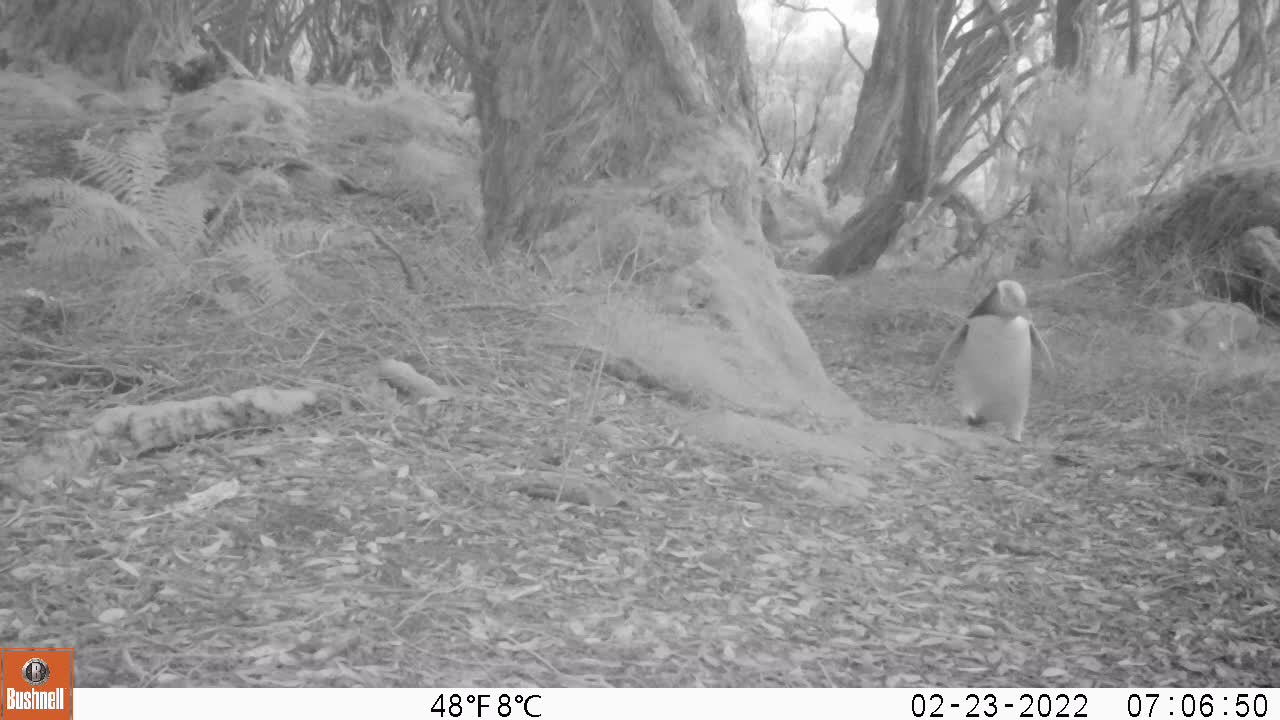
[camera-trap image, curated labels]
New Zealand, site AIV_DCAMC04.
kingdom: Animalia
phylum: Chordata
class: Aves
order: Sphenisciformes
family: Spheniscidae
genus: Megadyptes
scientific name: Megadyptes antipodes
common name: yellow-eyed penguin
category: yellow eyed penguin